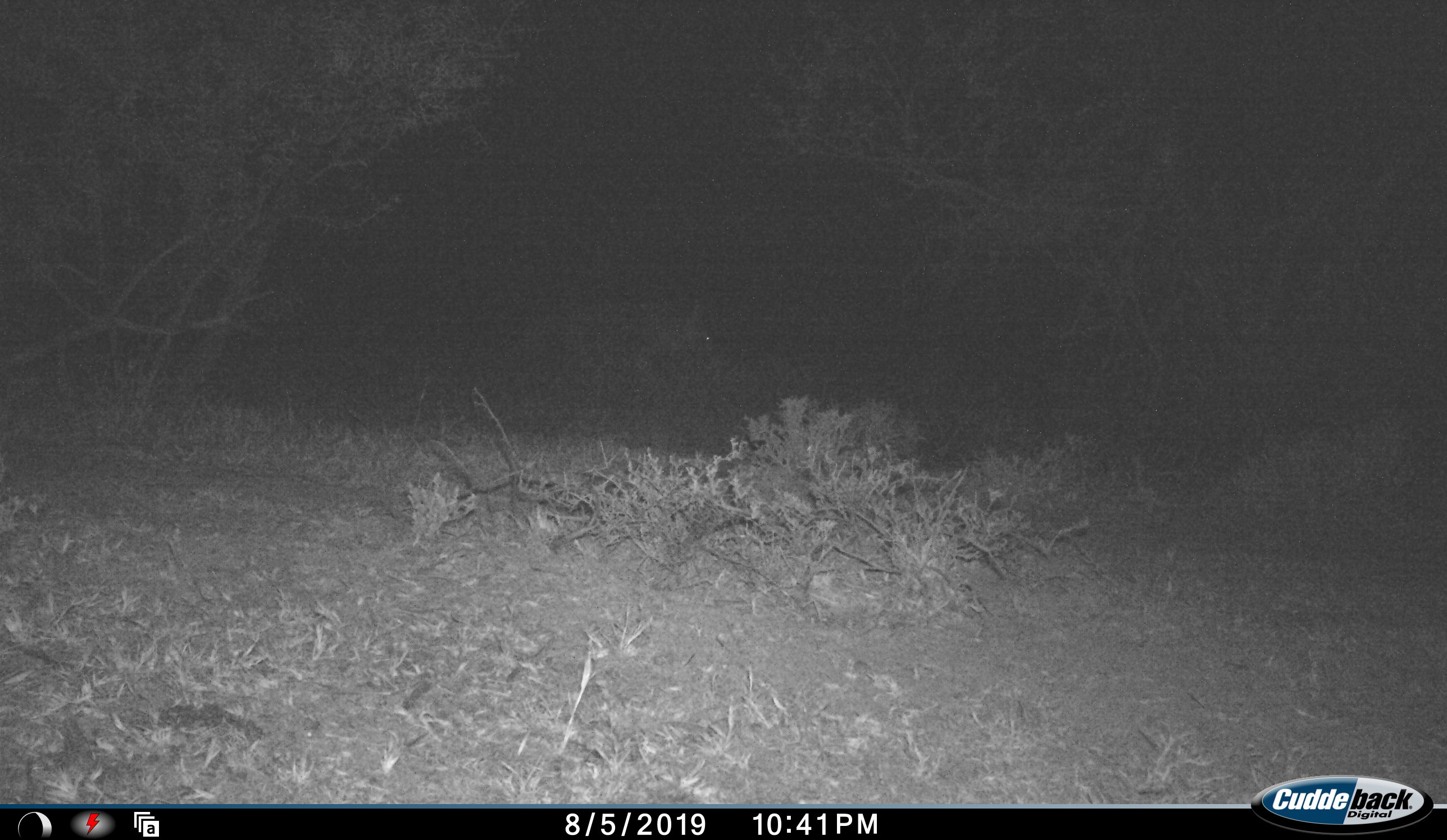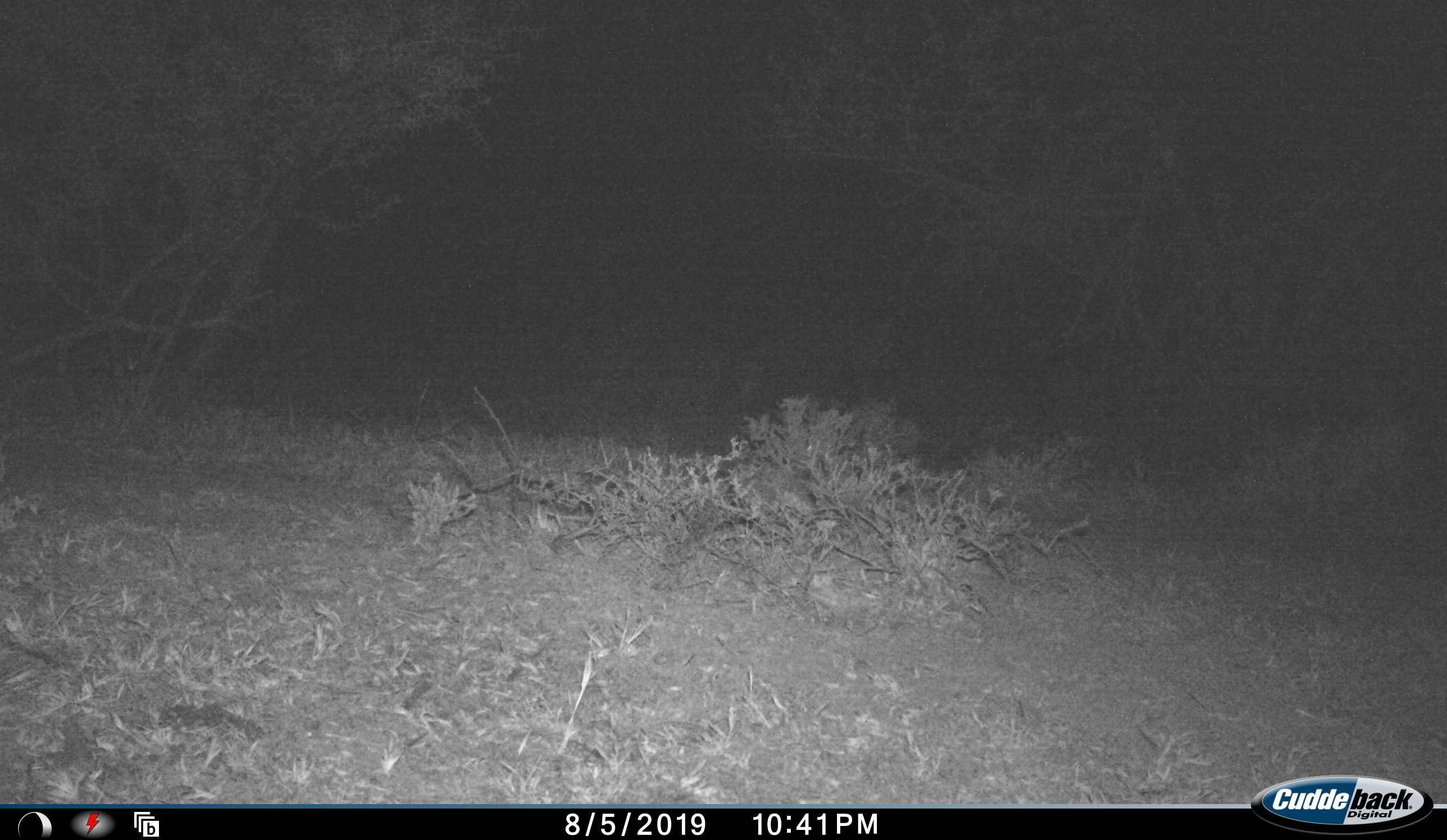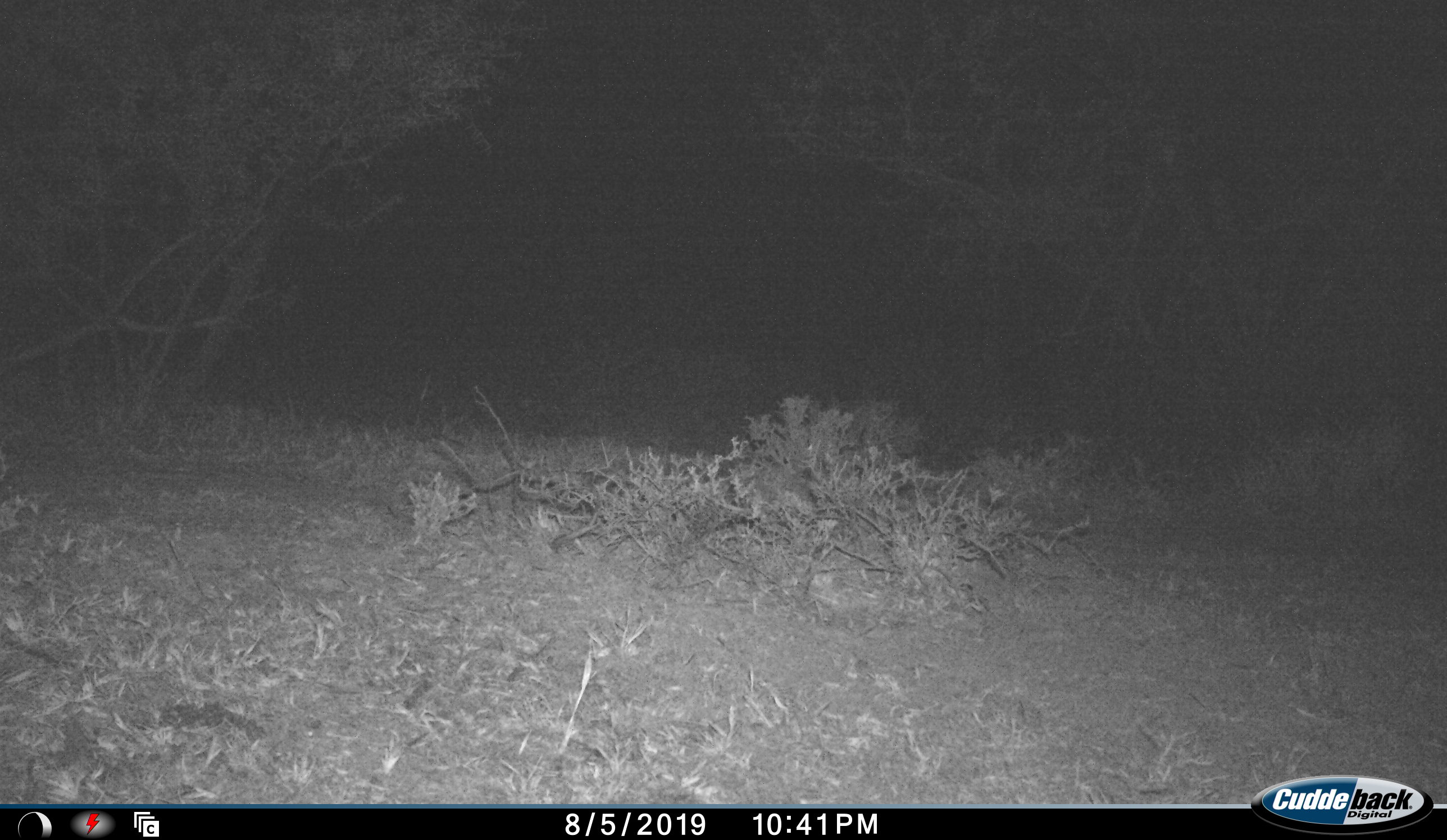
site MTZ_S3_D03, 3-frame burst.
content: unidentified animal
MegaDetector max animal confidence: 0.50